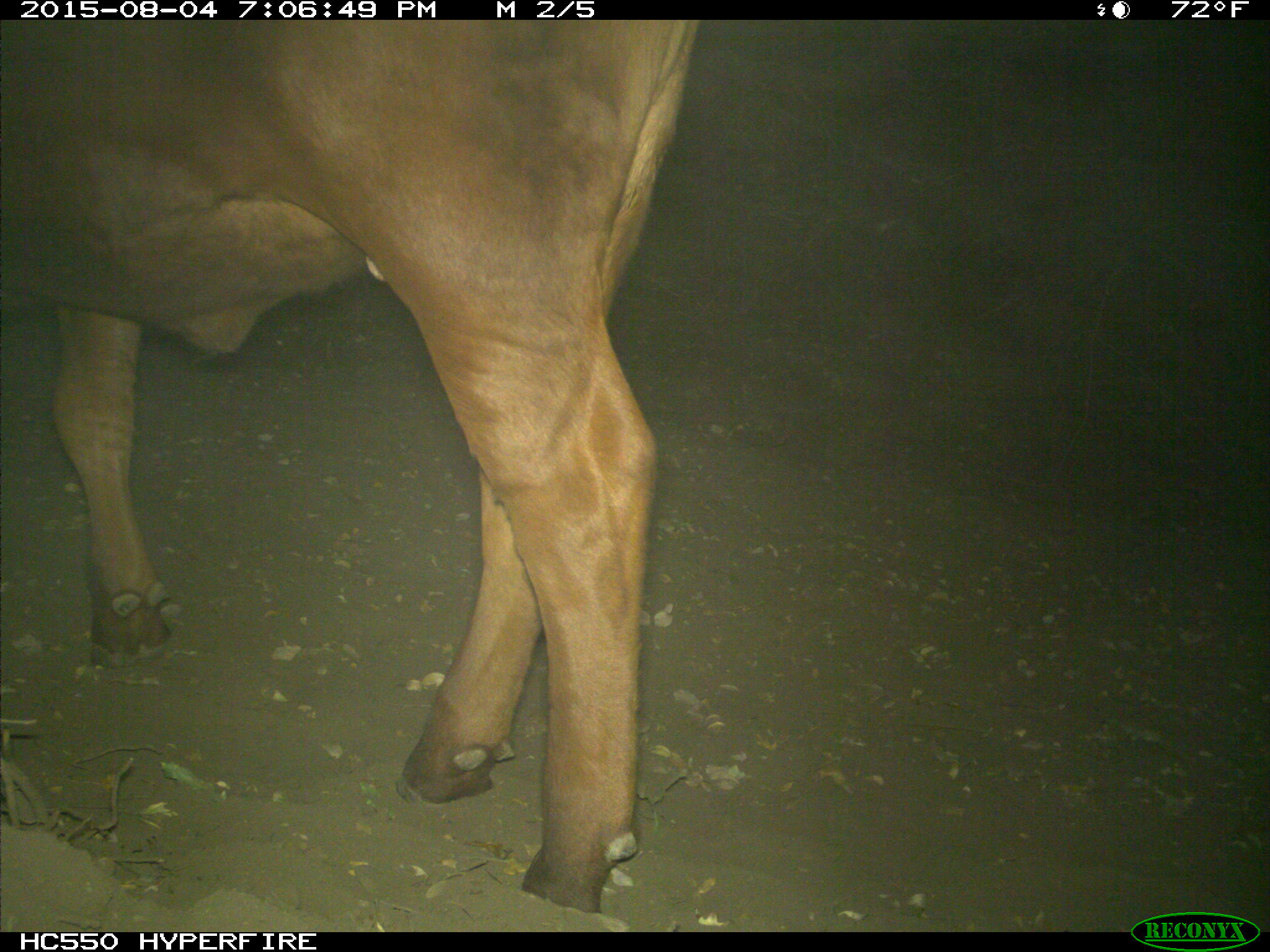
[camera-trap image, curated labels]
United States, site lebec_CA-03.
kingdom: Animalia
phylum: Chordata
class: Mammalia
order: Artiodactyla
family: Bovidae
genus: Bos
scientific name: Bos taurus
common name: domestic cow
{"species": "Bos taurus (domestic cow)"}